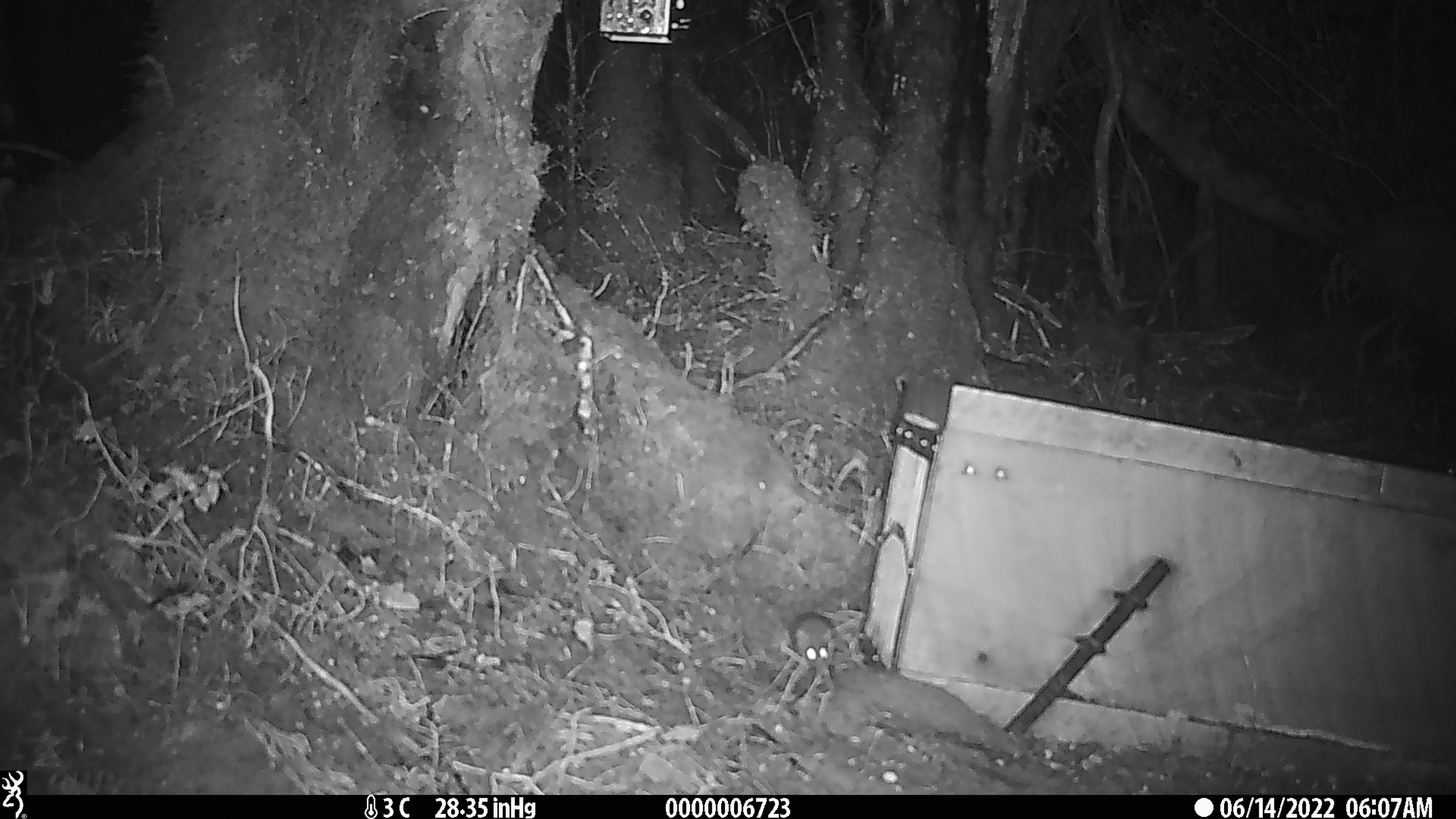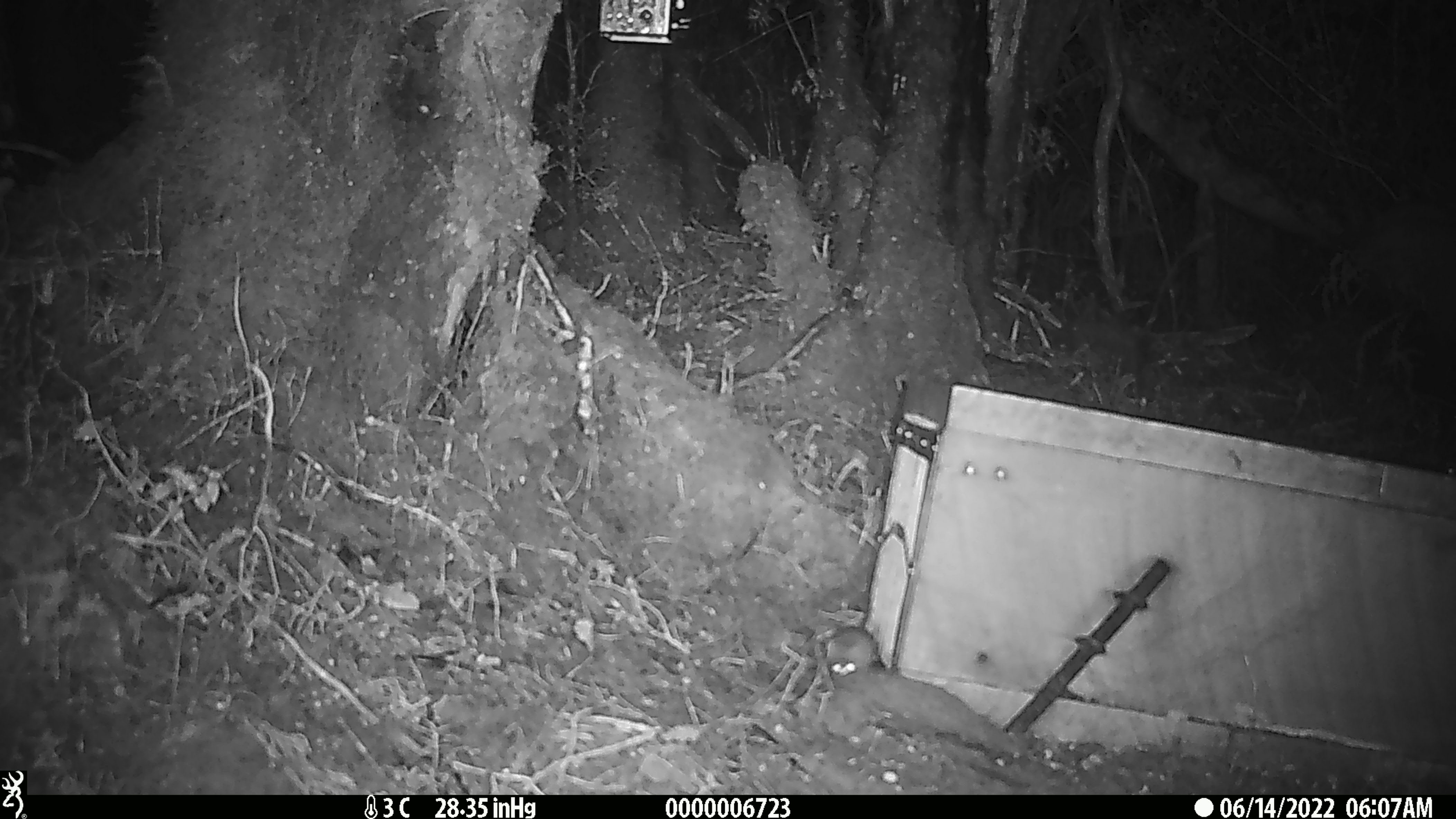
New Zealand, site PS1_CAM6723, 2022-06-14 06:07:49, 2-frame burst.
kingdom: Animalia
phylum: Chordata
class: Mammalia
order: Rodentia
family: Muridae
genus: Mus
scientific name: Mus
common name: mouse